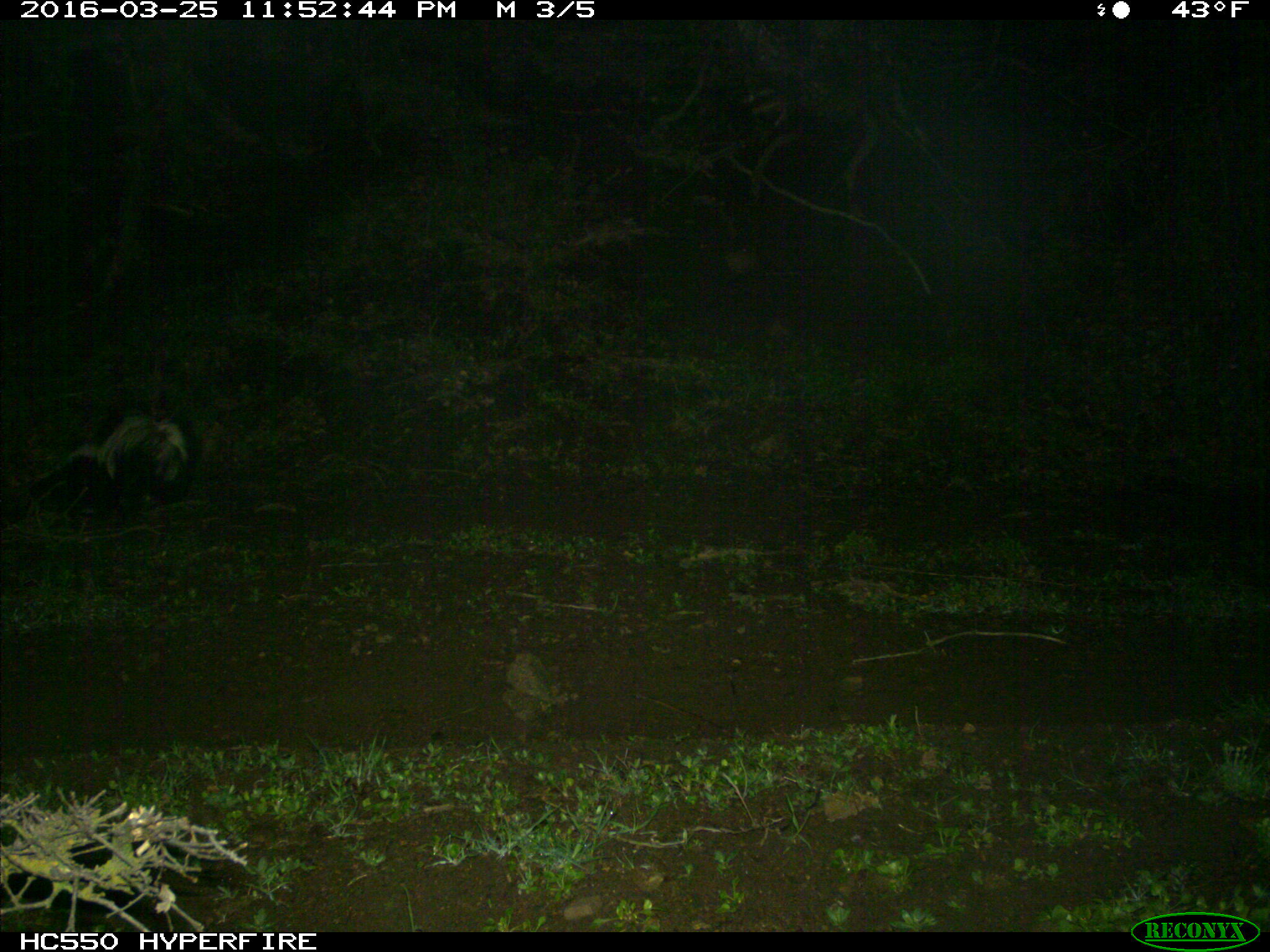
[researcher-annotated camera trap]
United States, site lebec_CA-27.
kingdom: Animalia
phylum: Chordata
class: Mammalia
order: Carnivora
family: Mephitidae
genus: Mephitis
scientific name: Mephitis mephitis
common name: striped skunk